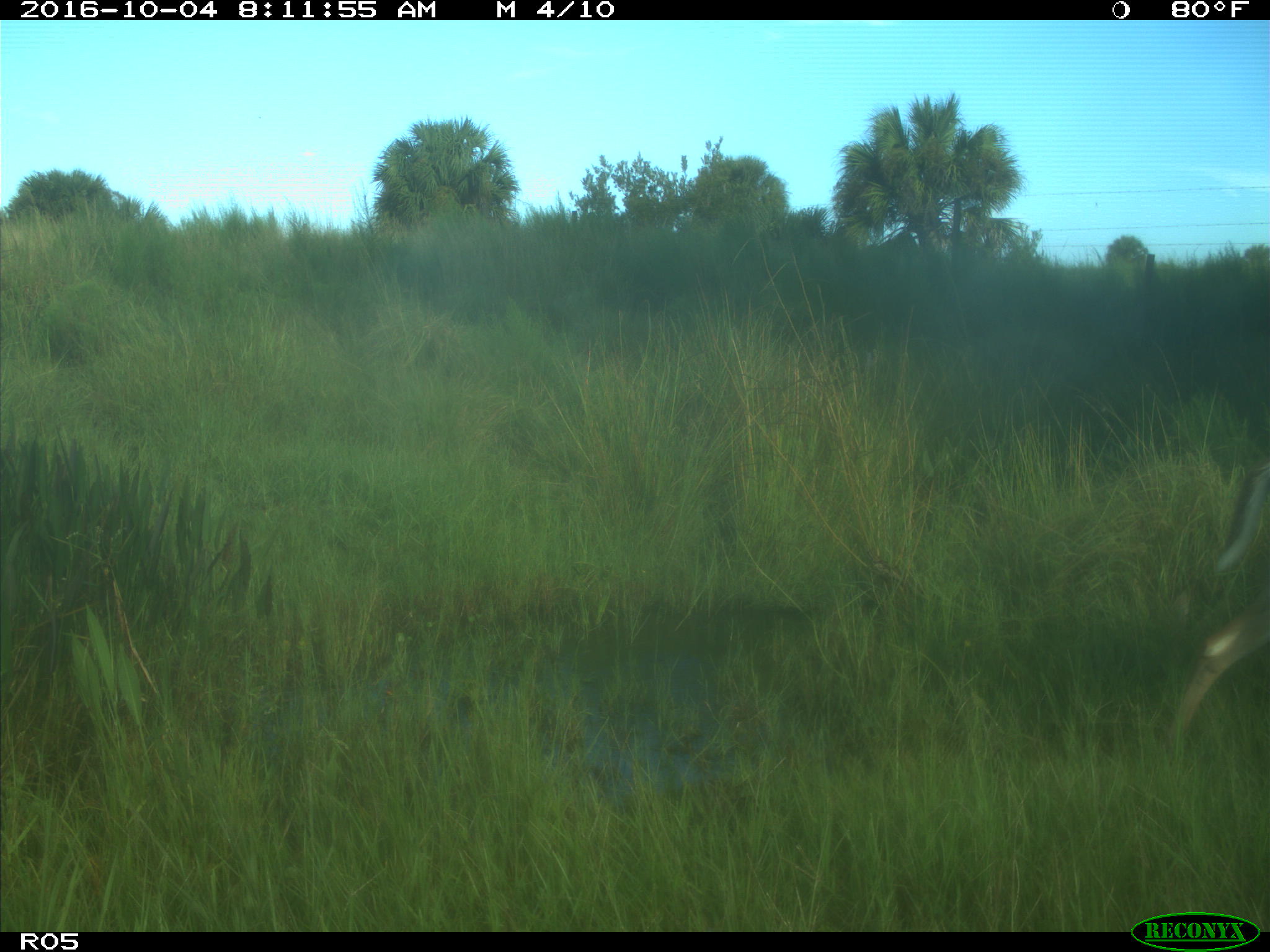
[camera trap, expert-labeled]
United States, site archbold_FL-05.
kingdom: Animalia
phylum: Chordata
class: Mammalia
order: Artiodactyla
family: Cervidae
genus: Odocoileus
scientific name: Odocoileus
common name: deer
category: unidentified deer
Unidentified deer (deer) (Odocoileus).